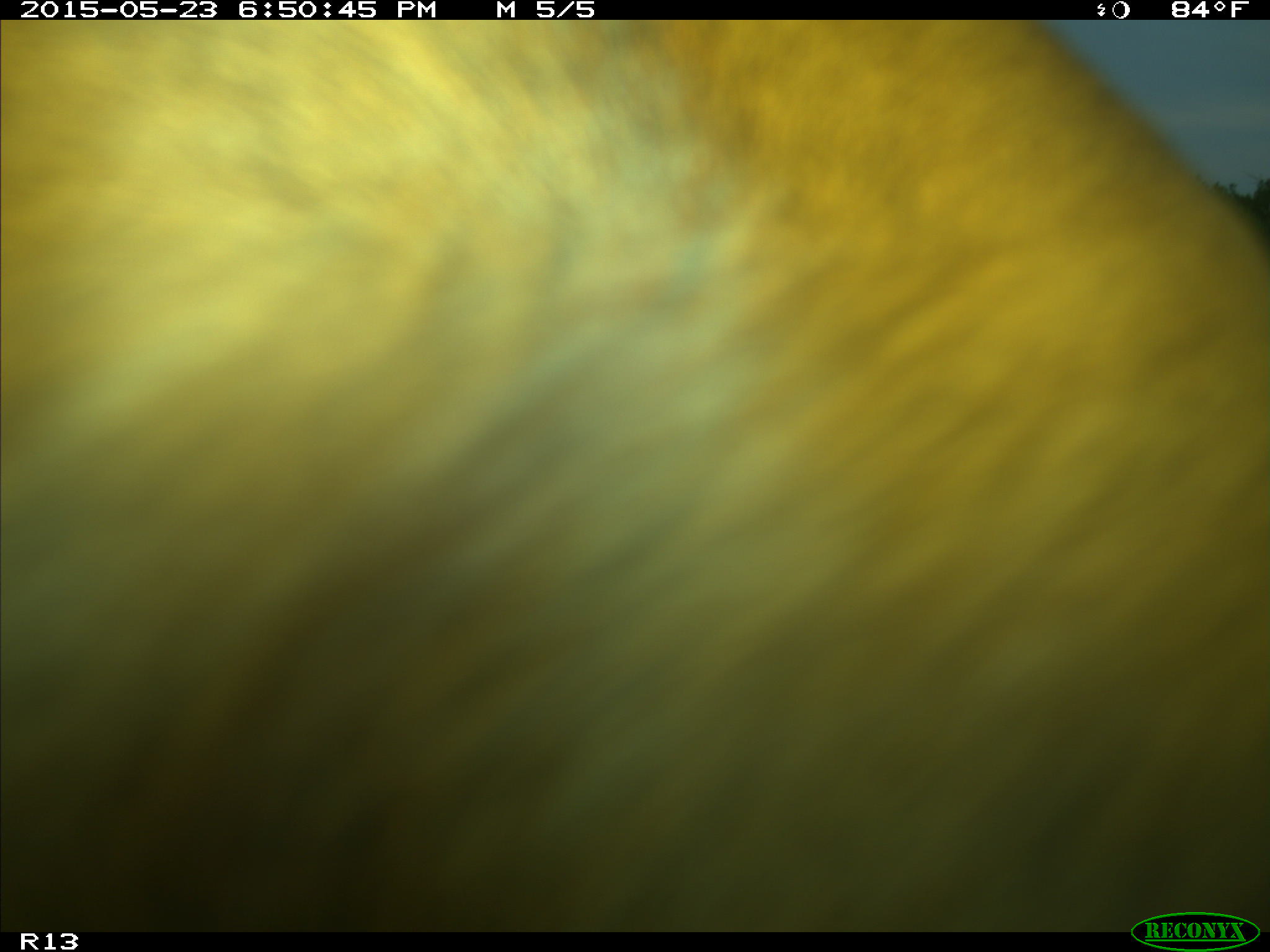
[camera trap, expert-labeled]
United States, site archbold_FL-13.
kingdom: Animalia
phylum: Chordata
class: Mammalia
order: Artiodactyla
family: Bovidae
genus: Bos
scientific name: Bos taurus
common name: domestic cow